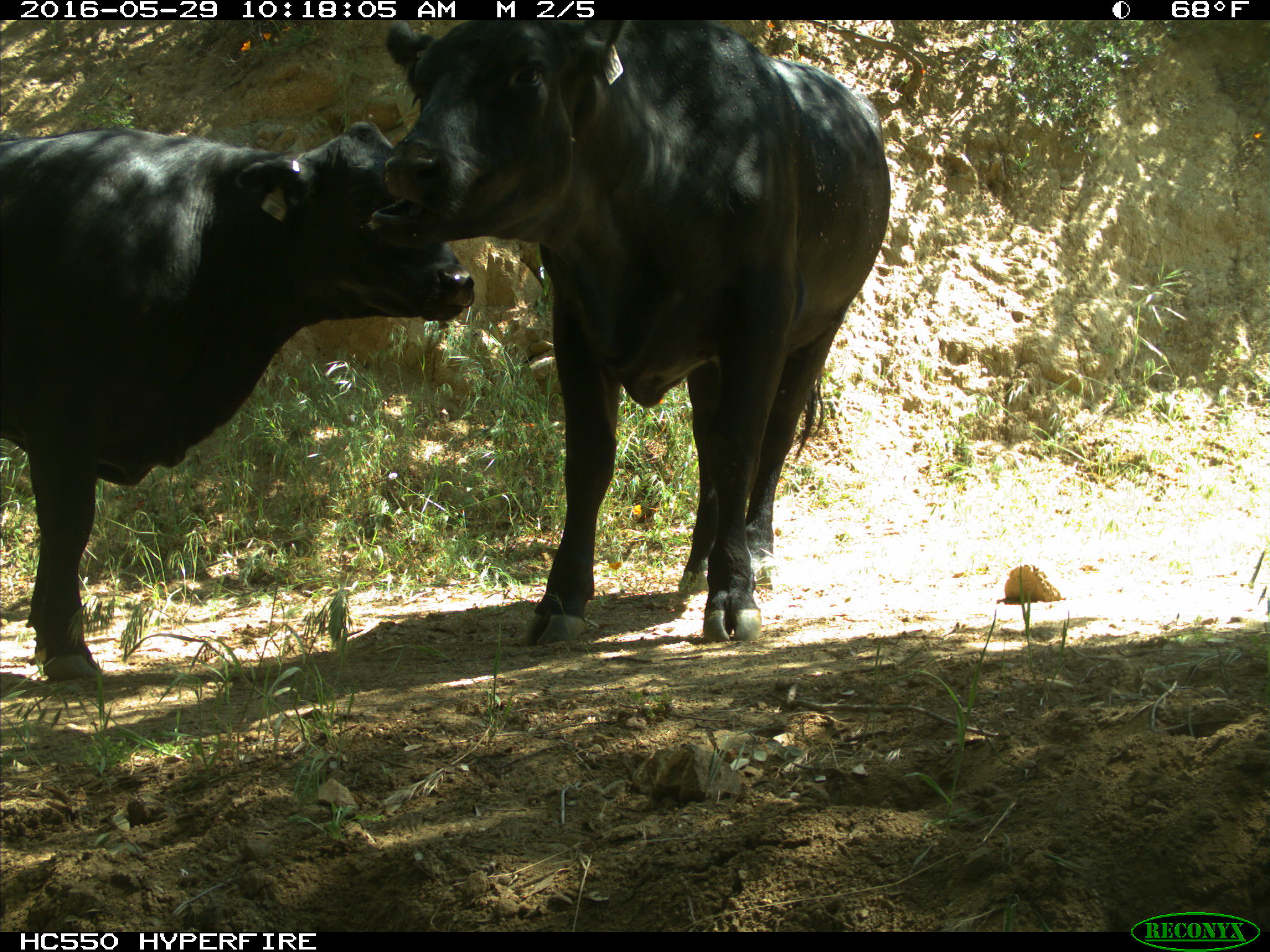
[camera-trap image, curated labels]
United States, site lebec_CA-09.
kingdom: Animalia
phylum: Chordata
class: Mammalia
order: Artiodactyla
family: Bovidae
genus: Bos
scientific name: Bos taurus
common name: domestic cow